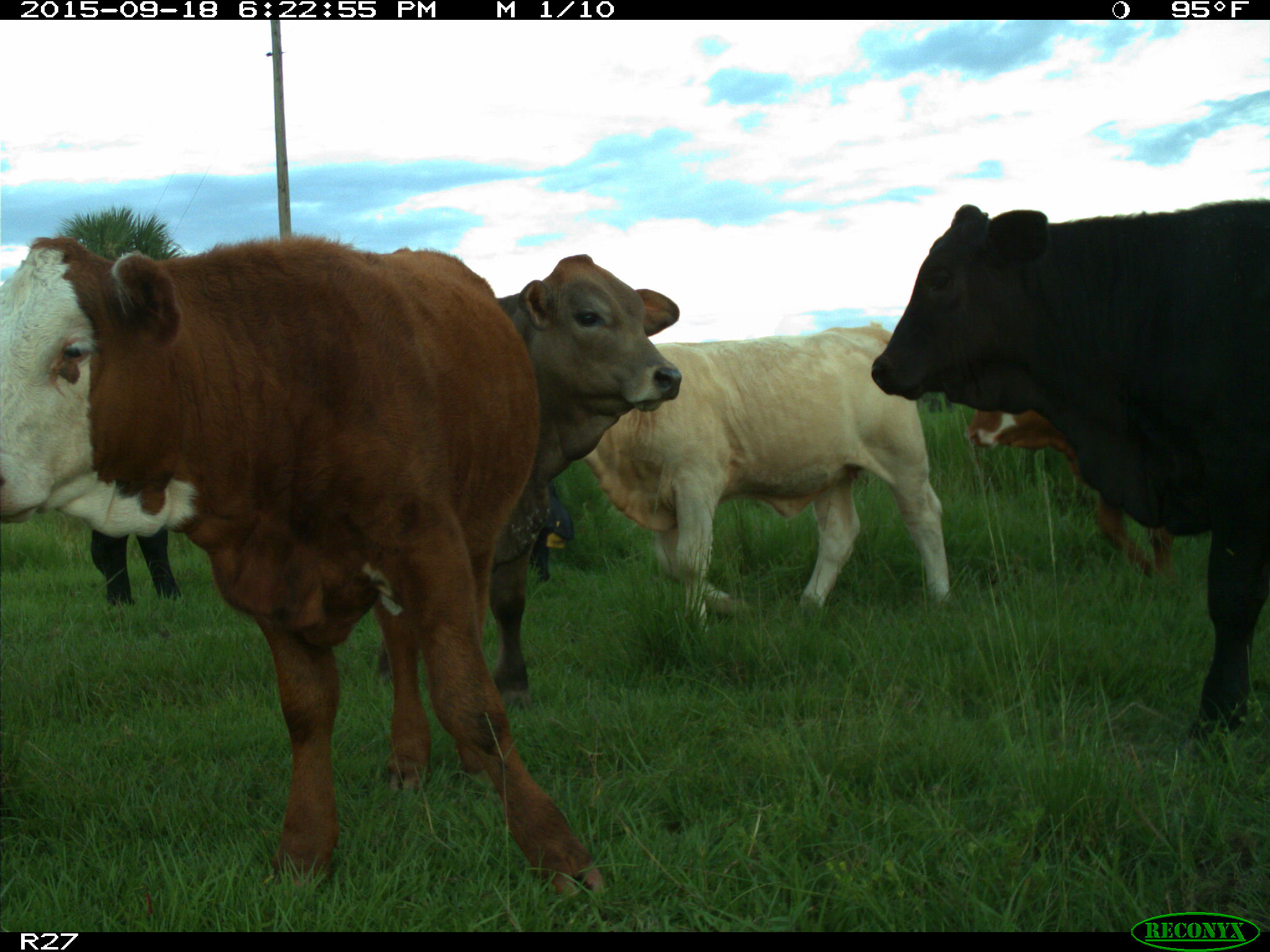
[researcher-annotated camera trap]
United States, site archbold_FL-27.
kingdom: Animalia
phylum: Chordata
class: Mammalia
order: Artiodactyla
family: Bovidae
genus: Bos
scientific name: Bos taurus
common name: domestic cow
Bos taurus (domestic cow).